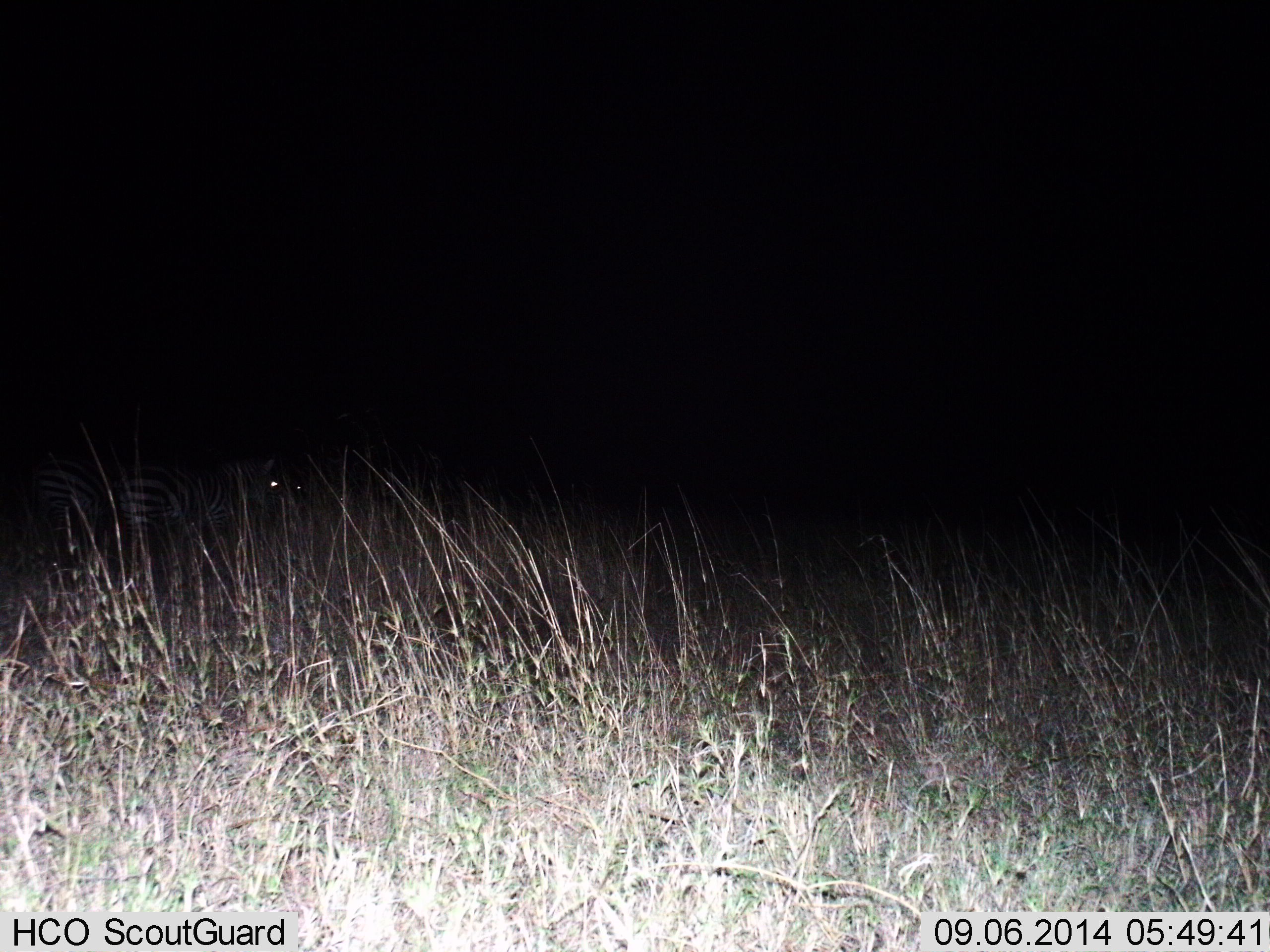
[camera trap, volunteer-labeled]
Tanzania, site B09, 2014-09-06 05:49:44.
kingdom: Animalia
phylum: Chordata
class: Mammalia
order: Perissodactyla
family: Equidae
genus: Equus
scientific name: Equus quagga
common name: plains zebra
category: zebra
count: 2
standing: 100%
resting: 0%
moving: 0%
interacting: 0%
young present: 0%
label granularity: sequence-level